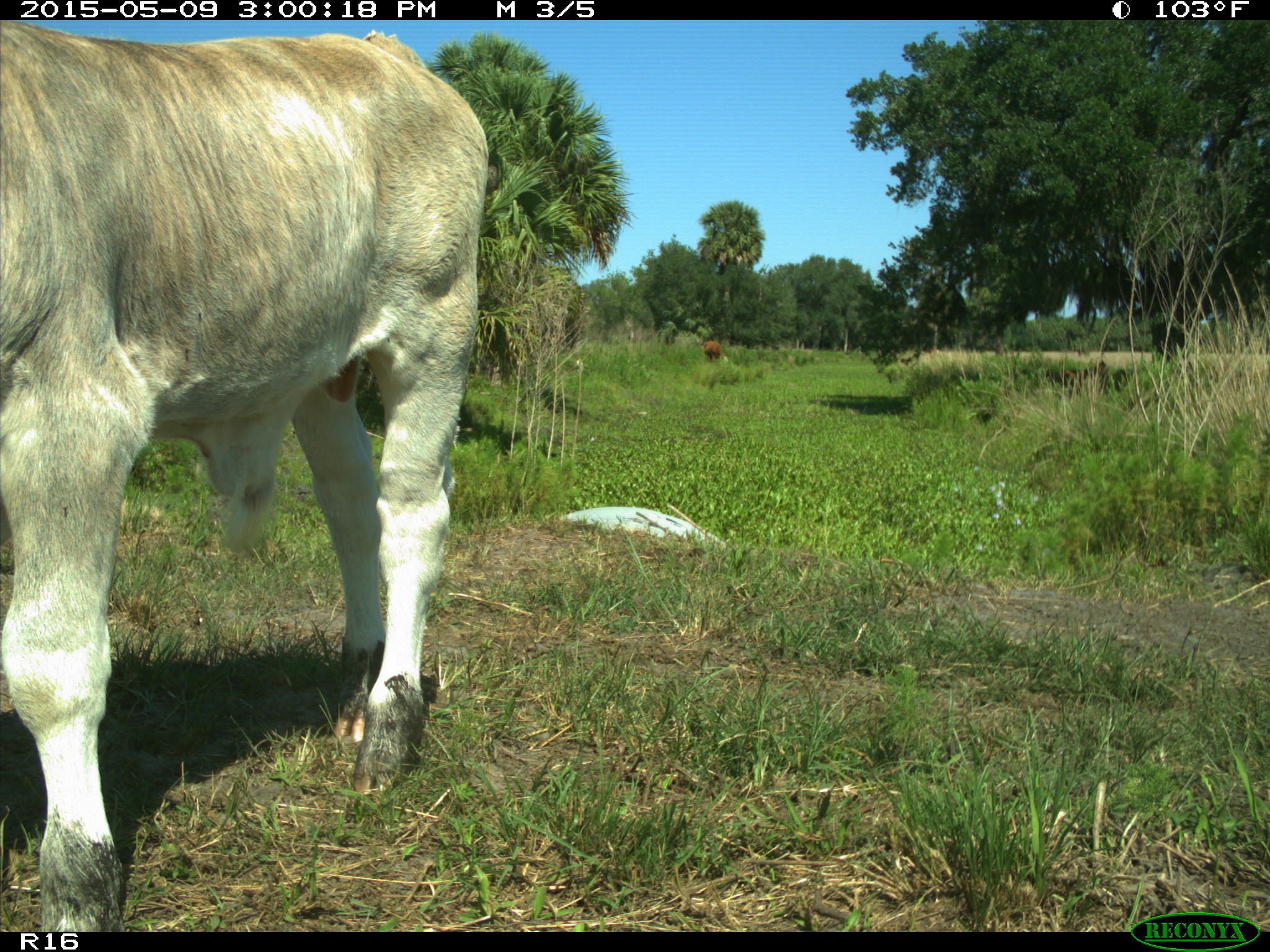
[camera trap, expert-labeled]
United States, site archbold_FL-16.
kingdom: Animalia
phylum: Chordata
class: Mammalia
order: Artiodactyla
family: Bovidae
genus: Bos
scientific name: Bos taurus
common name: domestic cow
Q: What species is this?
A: Bos taurus (domestic cow).